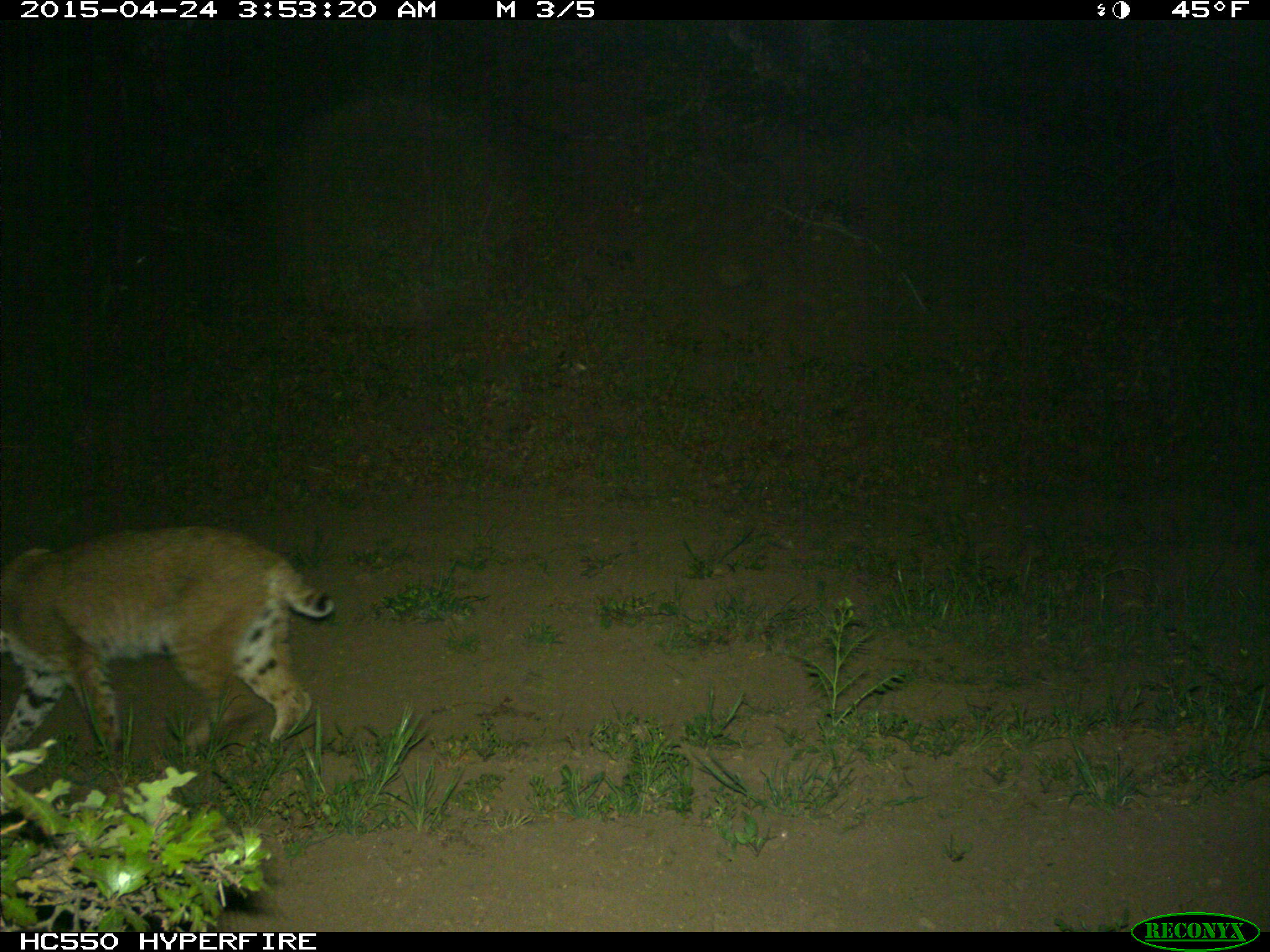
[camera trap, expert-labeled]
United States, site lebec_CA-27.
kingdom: Animalia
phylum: Chordata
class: Mammalia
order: Carnivora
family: Felidae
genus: Lynx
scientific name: Lynx rufus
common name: bobcat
Lynx rufus (bobcat).